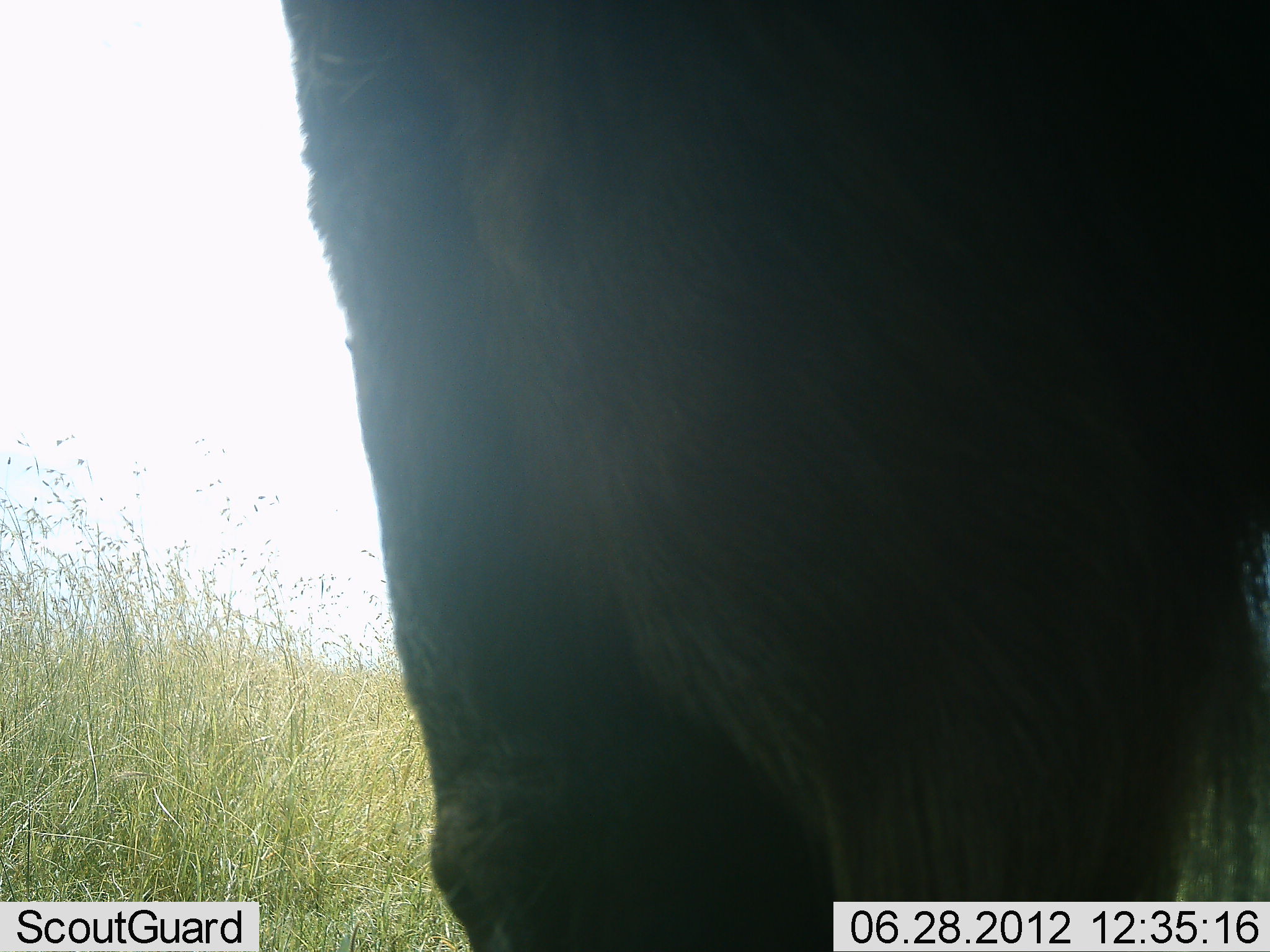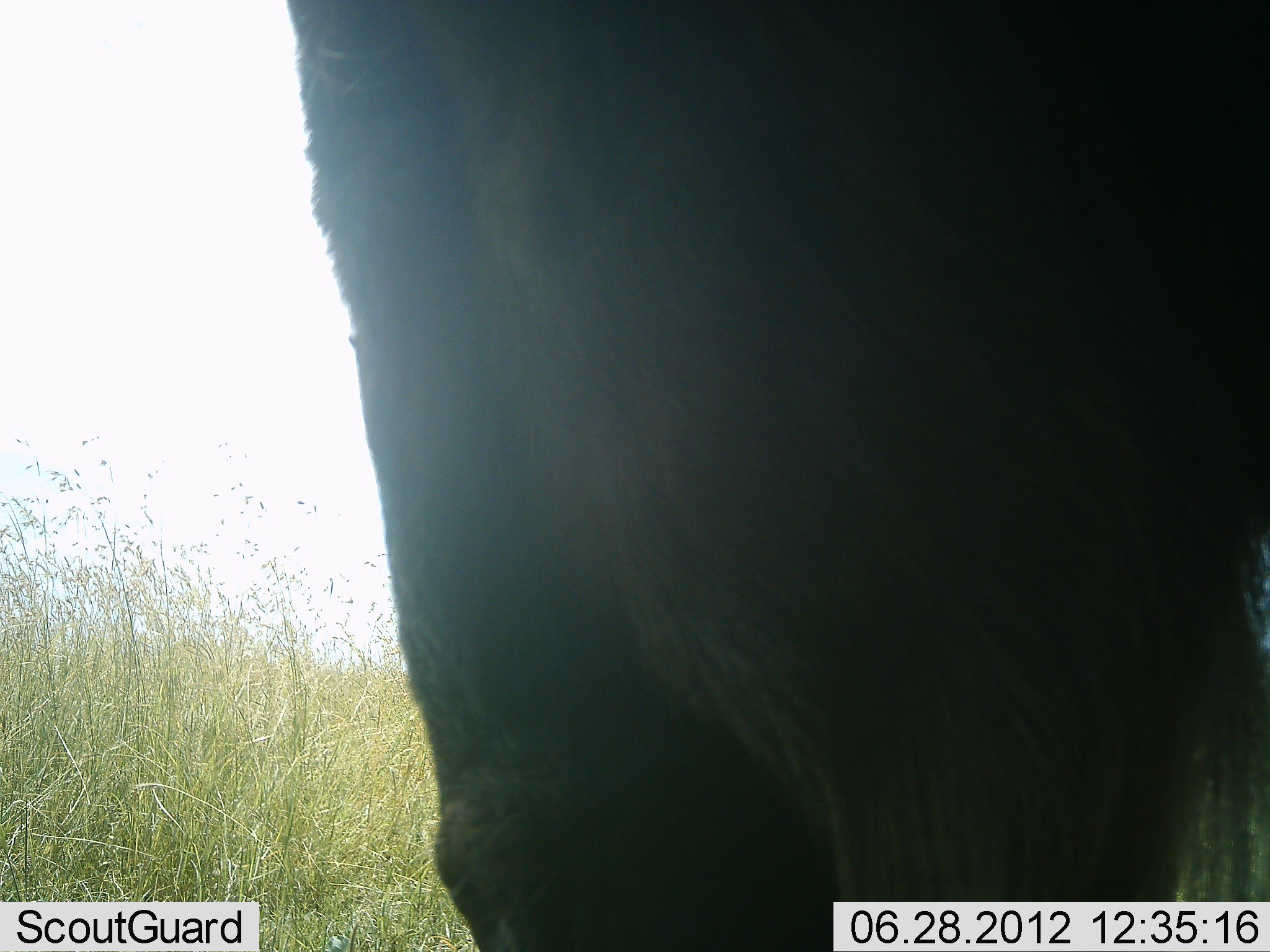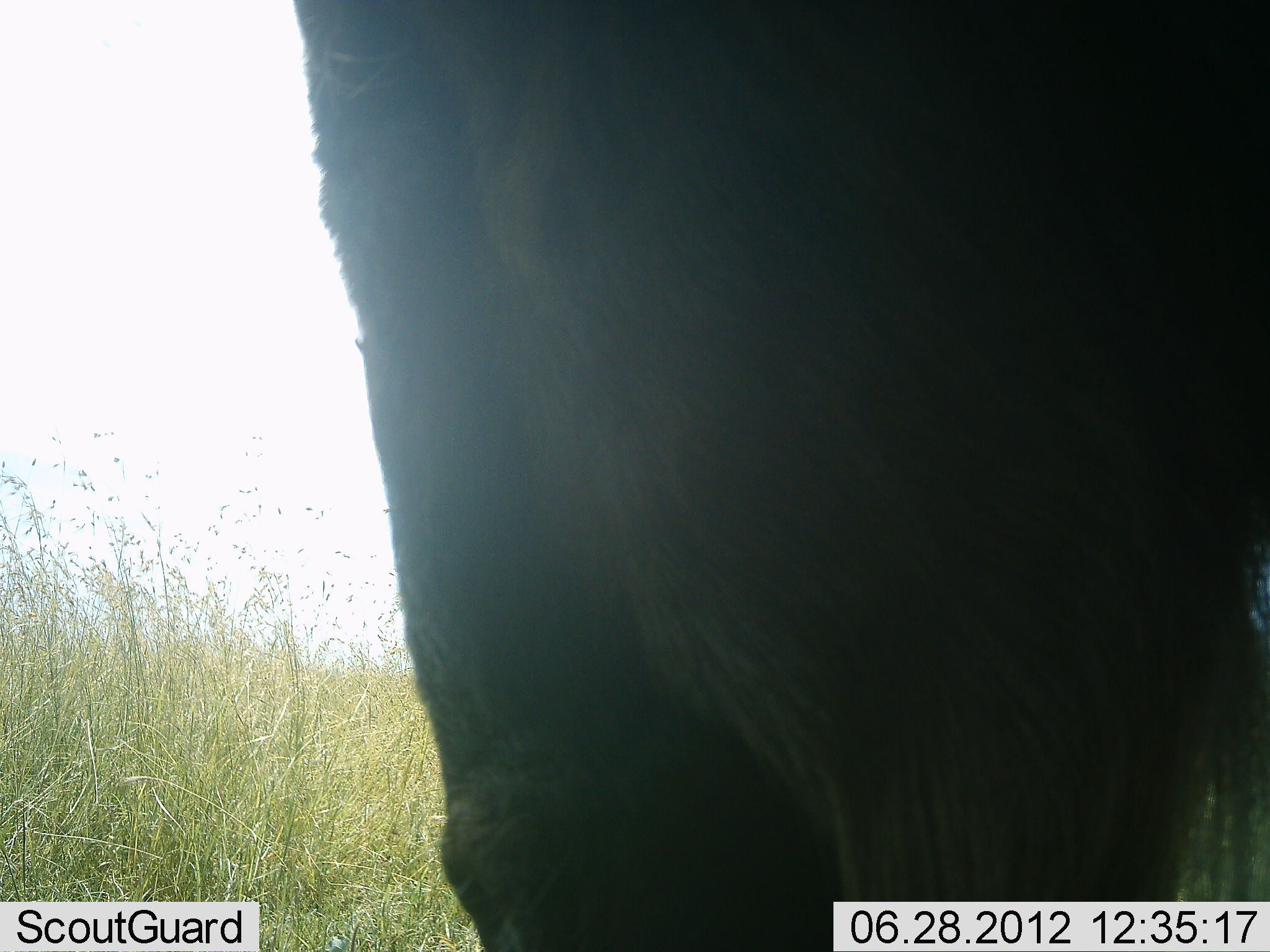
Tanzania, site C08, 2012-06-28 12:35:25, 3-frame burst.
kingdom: Animalia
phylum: Chordata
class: Mammalia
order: Artiodactyla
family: Bovidae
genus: Connochaetes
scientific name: Connochaetes taurinus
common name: blue wildebeest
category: wildebeest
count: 1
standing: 100%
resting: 0%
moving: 0%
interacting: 0%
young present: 0%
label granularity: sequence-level